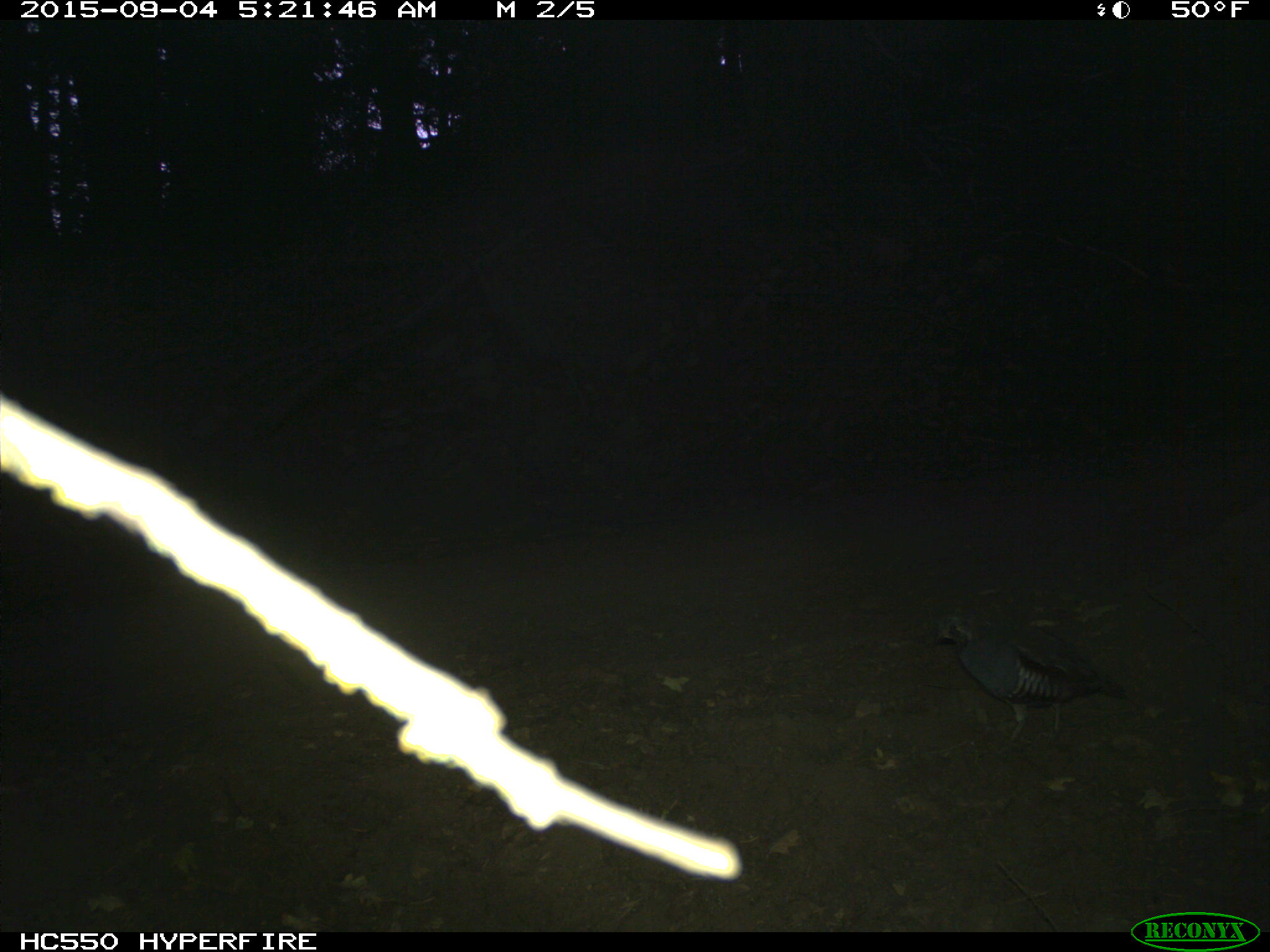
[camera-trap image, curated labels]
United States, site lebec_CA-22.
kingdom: Animalia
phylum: Chordata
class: Aves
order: Galliformes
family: Odontophoridae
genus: Callipepla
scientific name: Callipepla californica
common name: california quail